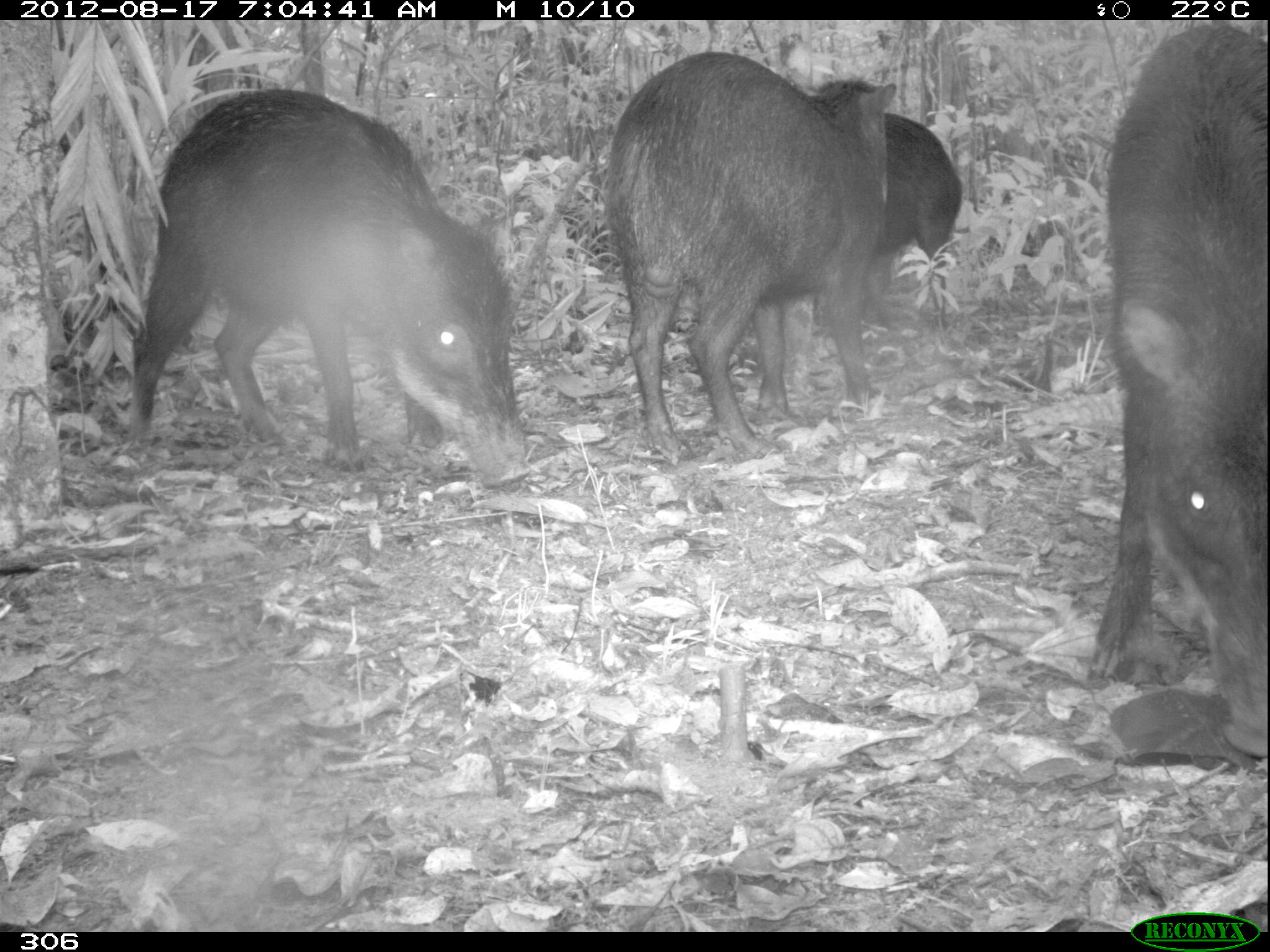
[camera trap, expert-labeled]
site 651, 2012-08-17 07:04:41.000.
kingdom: Animalia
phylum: Chordata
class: Mammalia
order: Artiodactyla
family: Tayassuidae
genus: Tayassu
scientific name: Tayassu pecari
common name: white-lipped peccary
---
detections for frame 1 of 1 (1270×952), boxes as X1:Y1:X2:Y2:
tayassu pecari: 122:87:524:481; 1090:20:1270:755; 599:51:890:462; 785:75:965:396